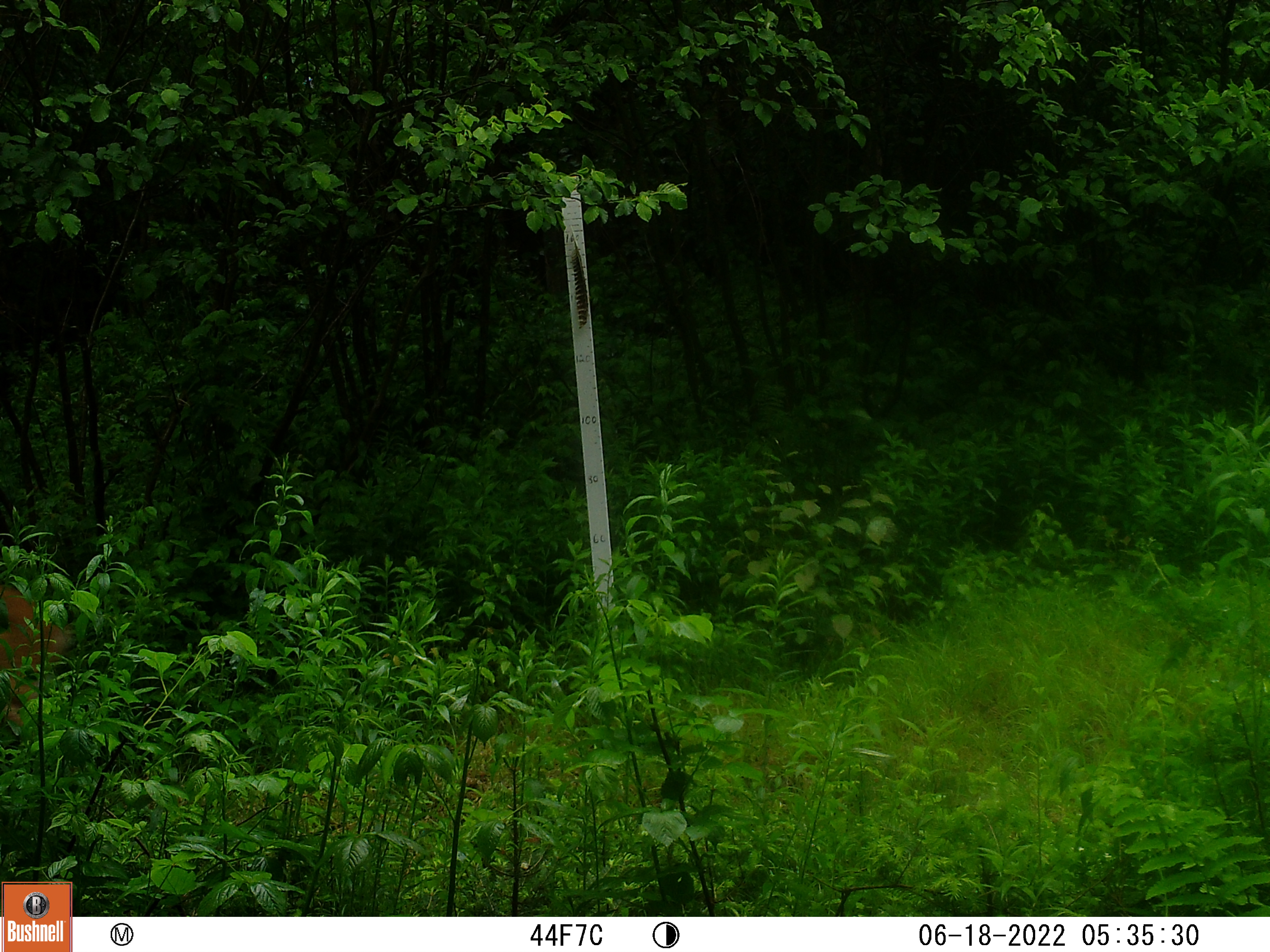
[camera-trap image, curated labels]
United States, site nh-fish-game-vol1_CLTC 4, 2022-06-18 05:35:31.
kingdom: Animalia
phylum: Chordata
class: Mammalia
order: Artiodactyla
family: Cervidae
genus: Odocoileus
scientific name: Odocoileus virginianus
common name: white-tailed deer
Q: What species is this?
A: White-tailed deer (Odocoileus virginianus).